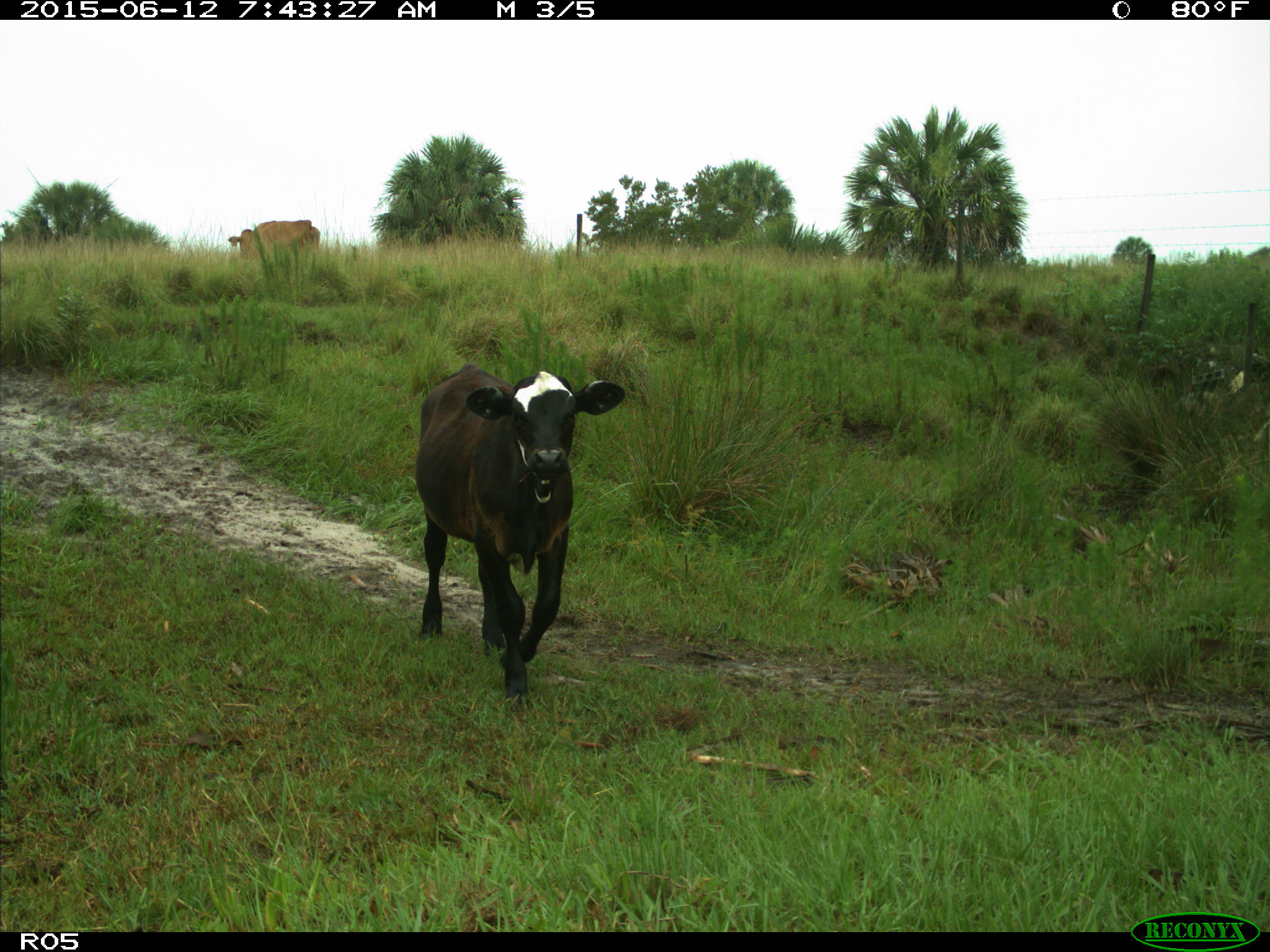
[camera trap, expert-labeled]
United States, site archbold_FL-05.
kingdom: Animalia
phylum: Chordata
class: Mammalia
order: Artiodactyla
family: Bovidae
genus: Bos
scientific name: Bos taurus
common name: domestic cow